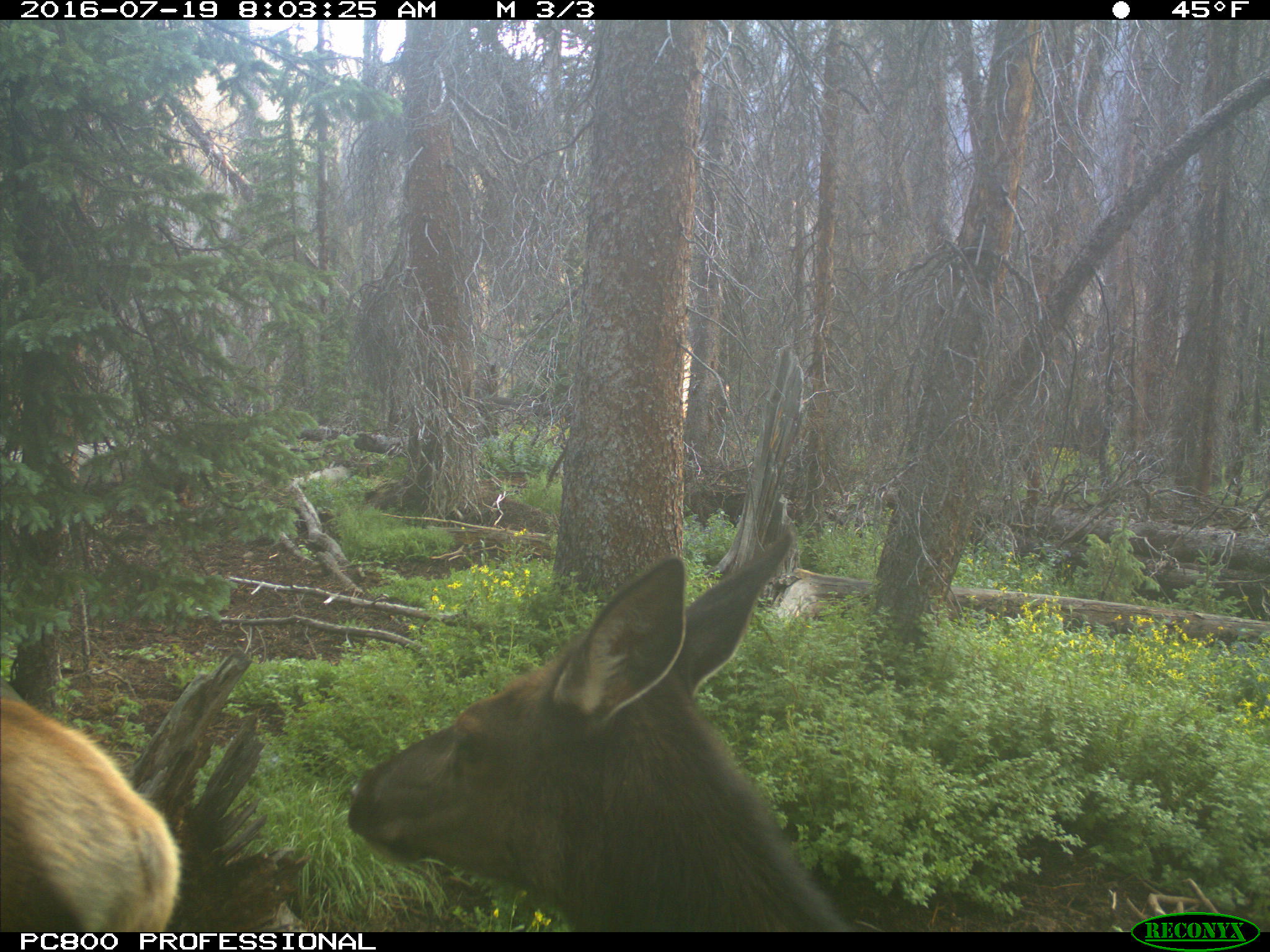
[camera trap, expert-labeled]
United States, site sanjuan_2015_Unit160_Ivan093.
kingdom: Animalia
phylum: Chordata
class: Mammalia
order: Artiodactyla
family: Cervidae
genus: Cervus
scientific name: Cervus elaphus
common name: red deer